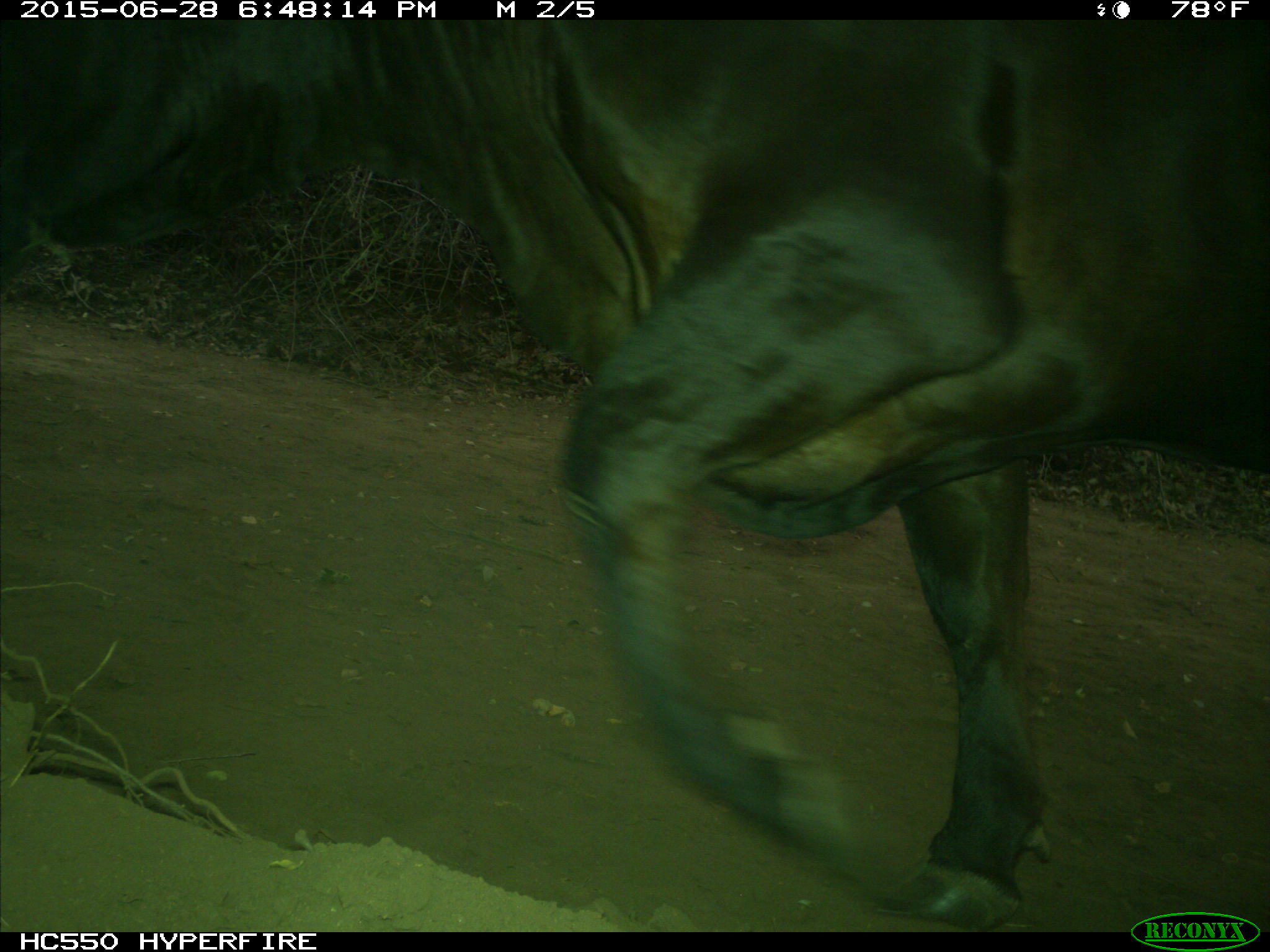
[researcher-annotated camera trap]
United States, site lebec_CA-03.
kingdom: Animalia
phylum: Chordata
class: Mammalia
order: Artiodactyla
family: Bovidae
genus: Bos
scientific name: Bos taurus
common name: domestic cow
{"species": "Bos taurus (domestic cow)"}